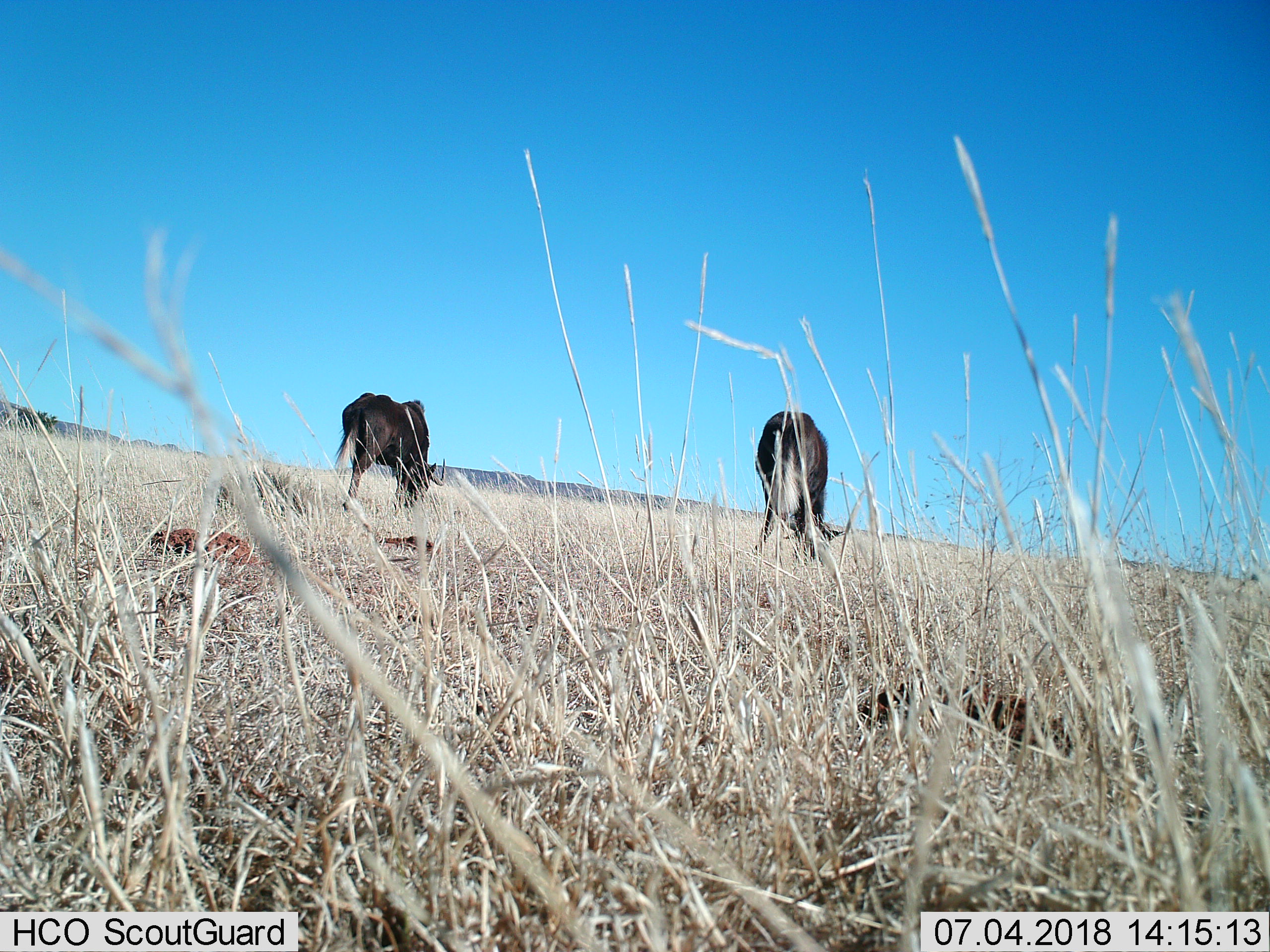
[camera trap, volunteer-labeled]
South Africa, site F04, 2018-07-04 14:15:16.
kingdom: Animalia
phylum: Chordata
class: Mammalia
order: Artiodactyla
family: Bovidae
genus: Connochaetes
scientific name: Connochaetes gnou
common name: black wildebeest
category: wildebeestblack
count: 2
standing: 17%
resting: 0%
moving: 0%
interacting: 0%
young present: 0%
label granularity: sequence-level